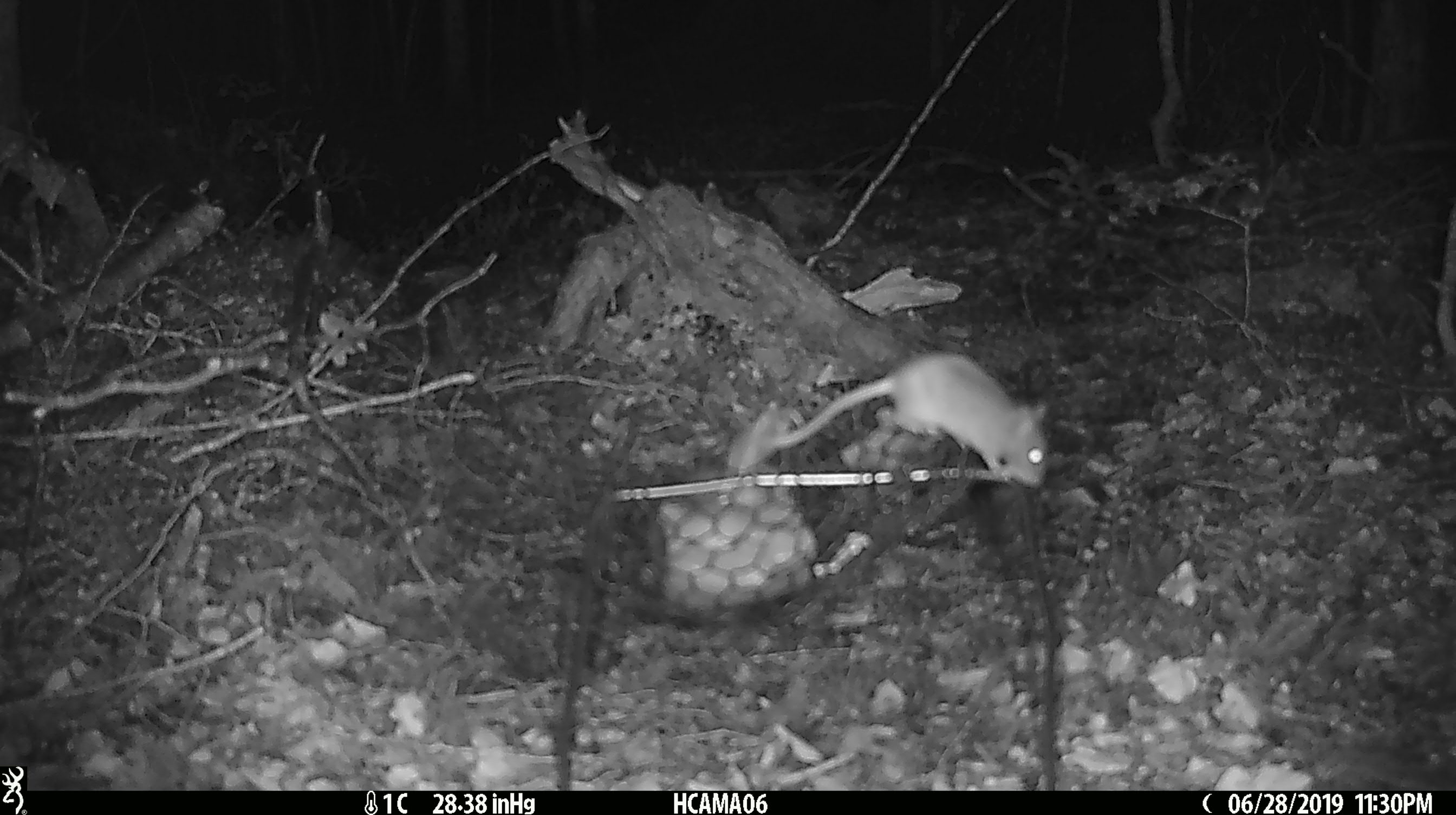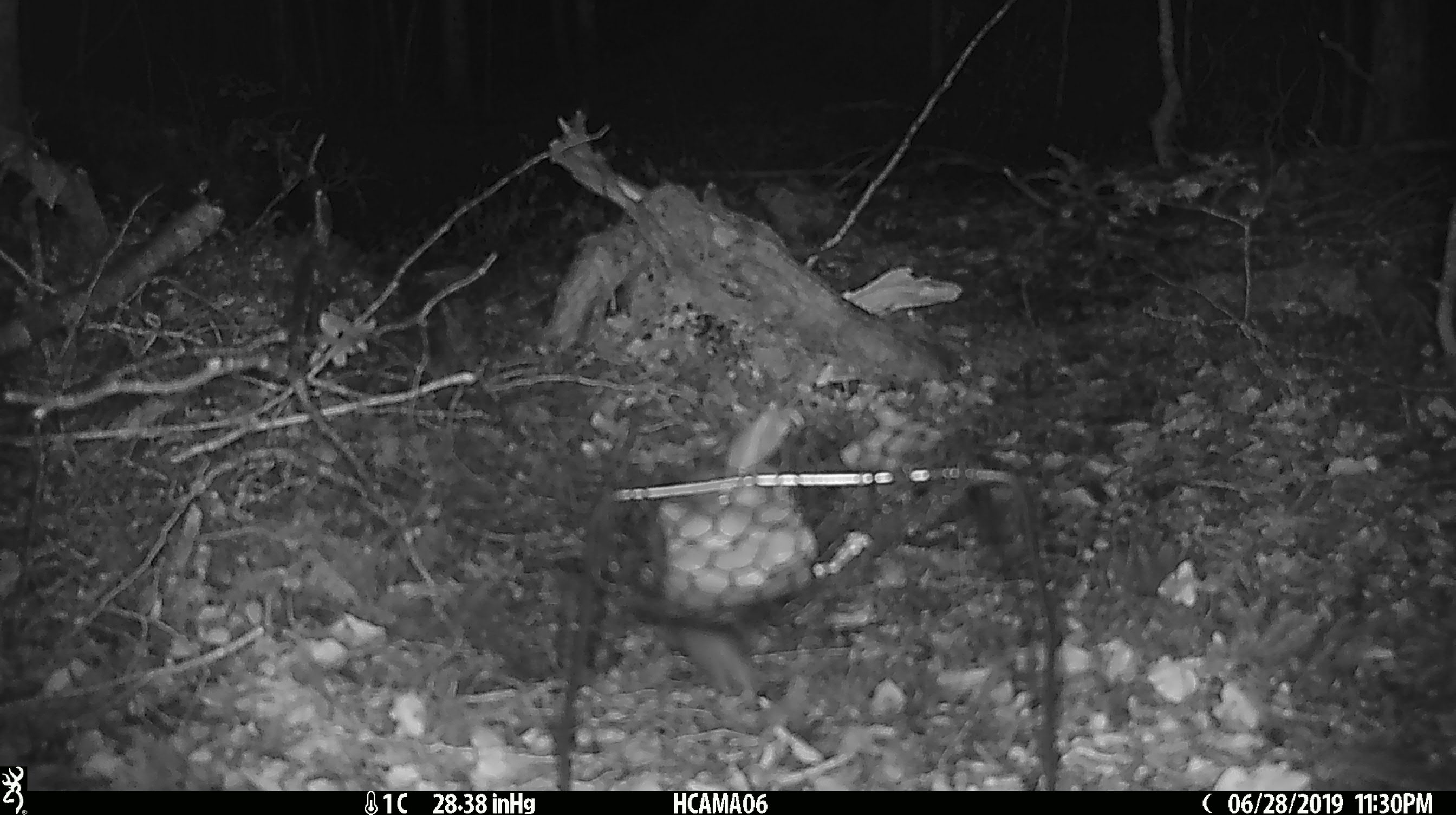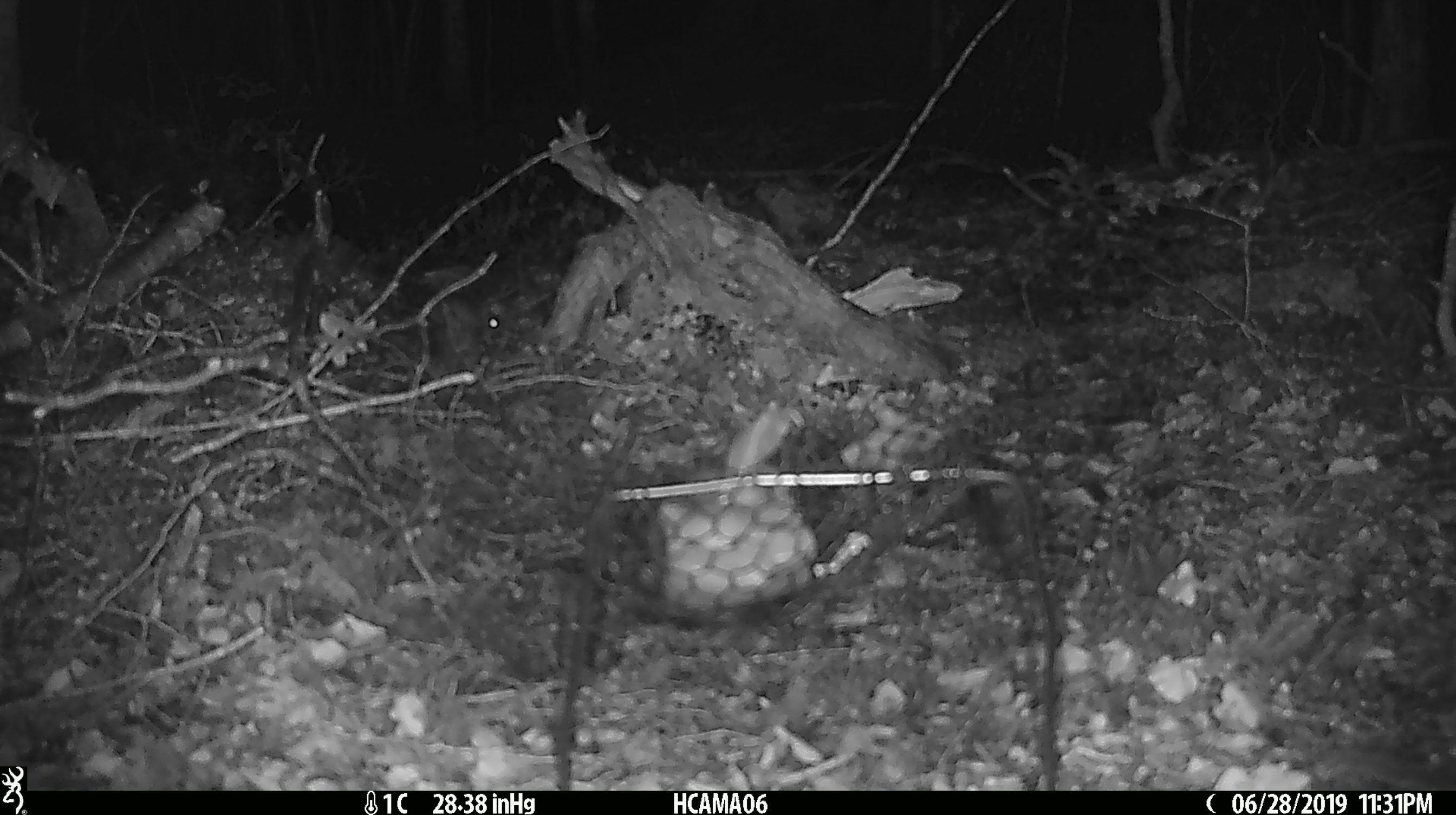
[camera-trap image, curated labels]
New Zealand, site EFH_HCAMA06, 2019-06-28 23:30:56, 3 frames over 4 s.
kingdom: Animalia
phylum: Chordata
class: Mammalia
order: Rodentia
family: Muridae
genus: Mus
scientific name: Mus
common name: mouse